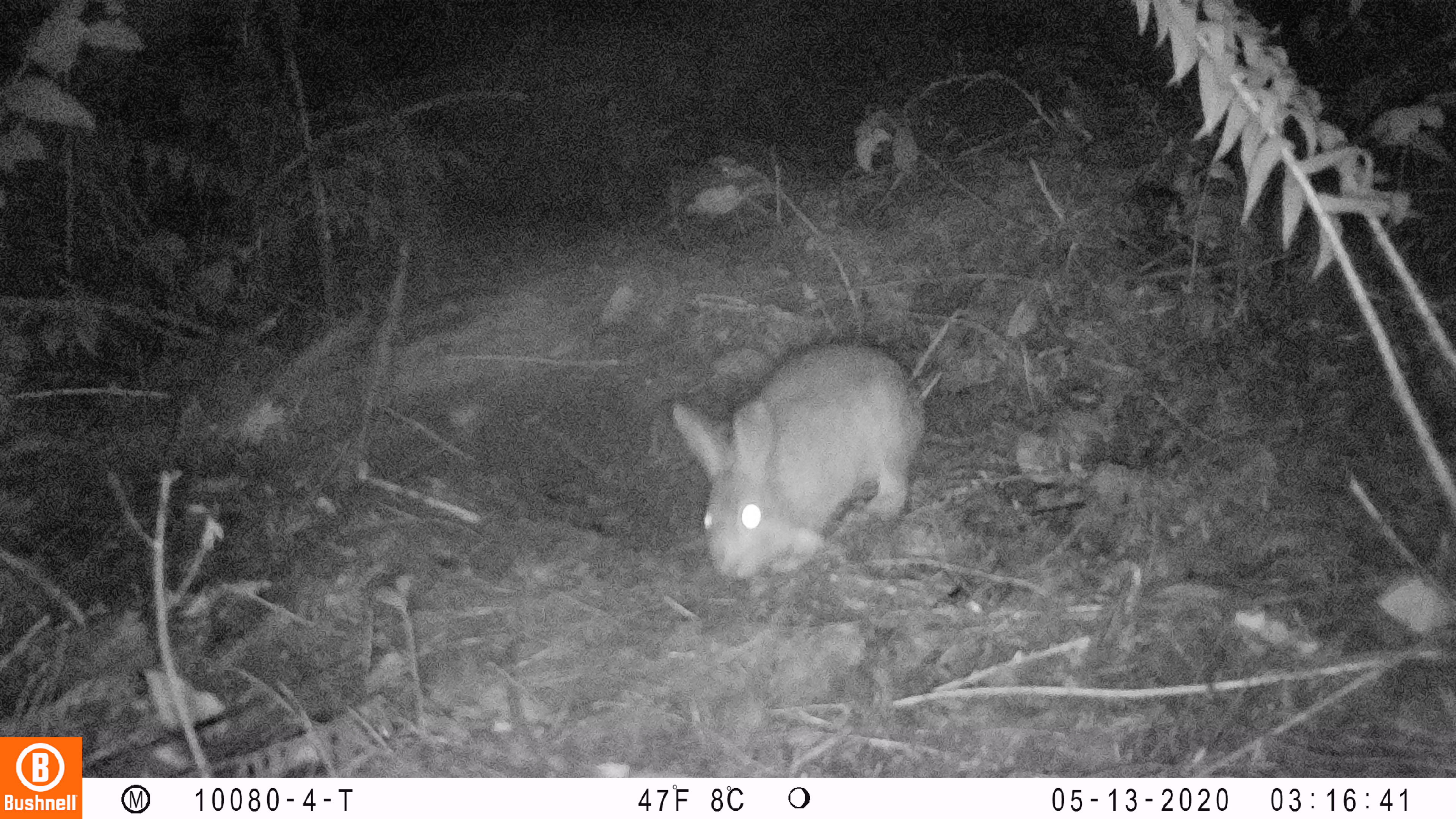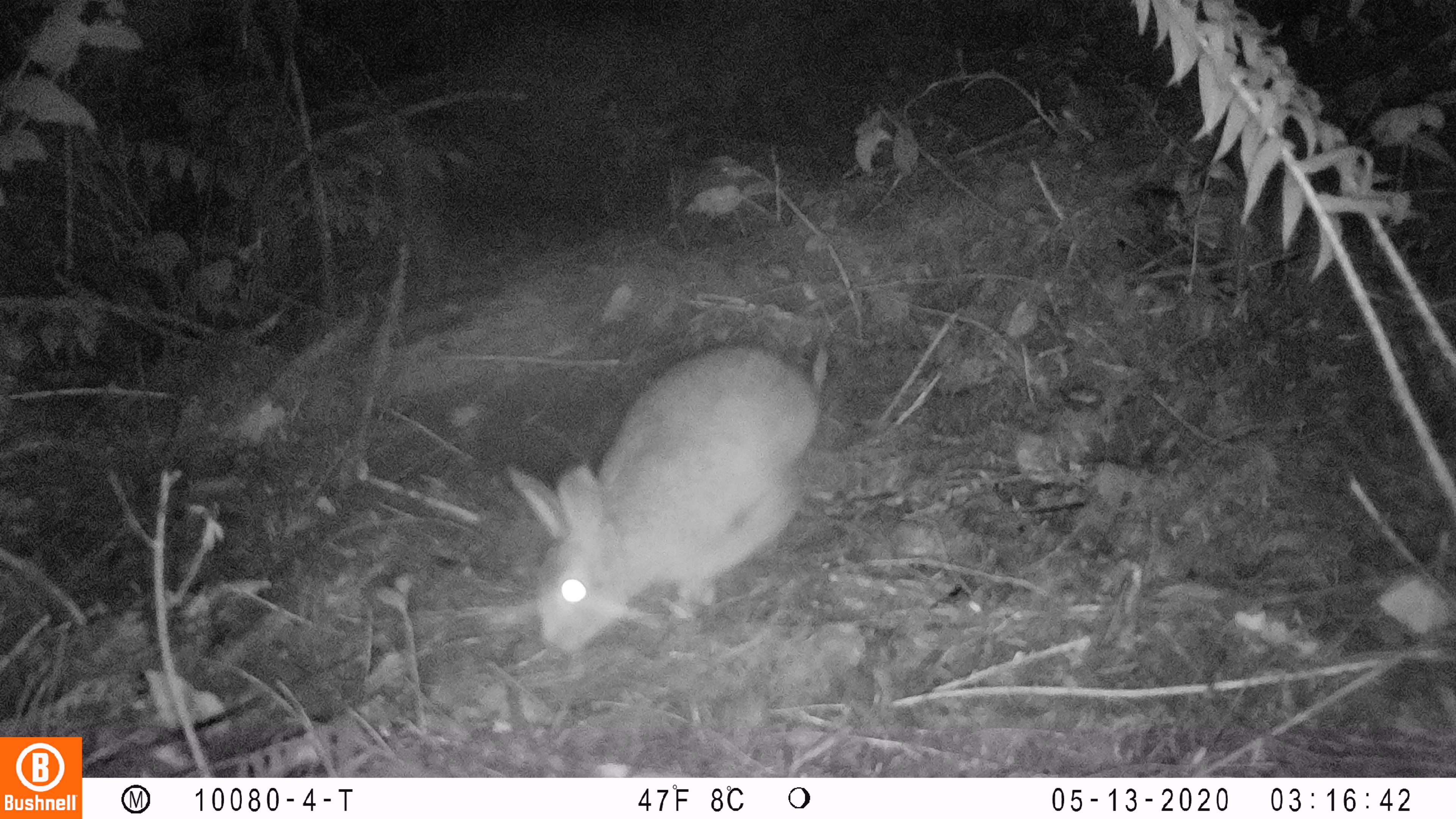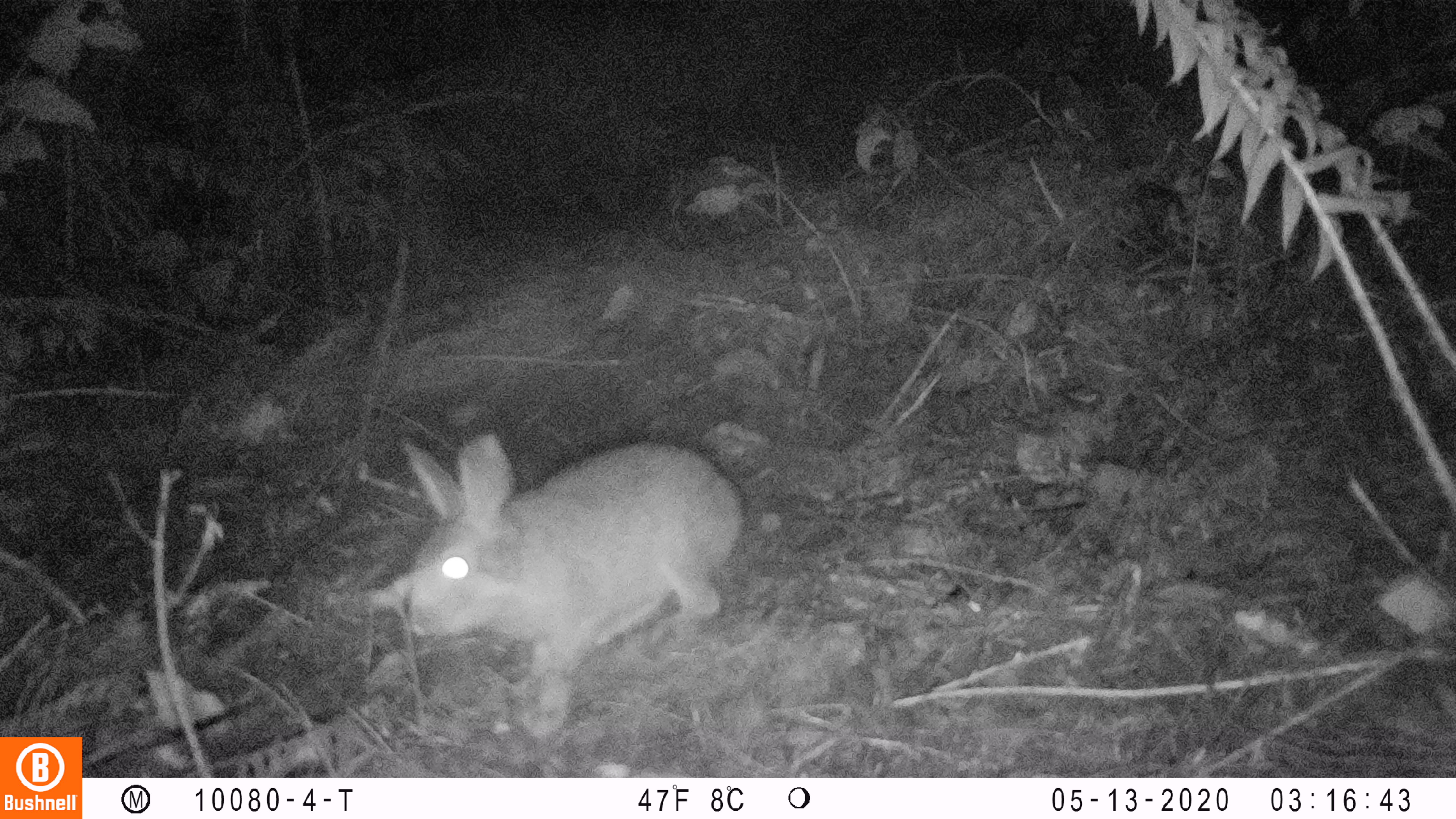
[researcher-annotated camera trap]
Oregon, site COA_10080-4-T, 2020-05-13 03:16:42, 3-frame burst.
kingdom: Animalia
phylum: Chordata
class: Mammalia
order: Lagomorpha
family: Leporidae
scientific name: Leporidae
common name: hares and rabbits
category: leporidae family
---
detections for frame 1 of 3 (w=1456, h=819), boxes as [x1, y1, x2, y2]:
leporidae family: [669, 338, 933, 579]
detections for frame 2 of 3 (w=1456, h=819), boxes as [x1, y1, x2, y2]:
leporidae family: [503, 340, 818, 664]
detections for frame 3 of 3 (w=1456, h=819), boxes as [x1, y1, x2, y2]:
leporidae family: [393, 412, 746, 736]